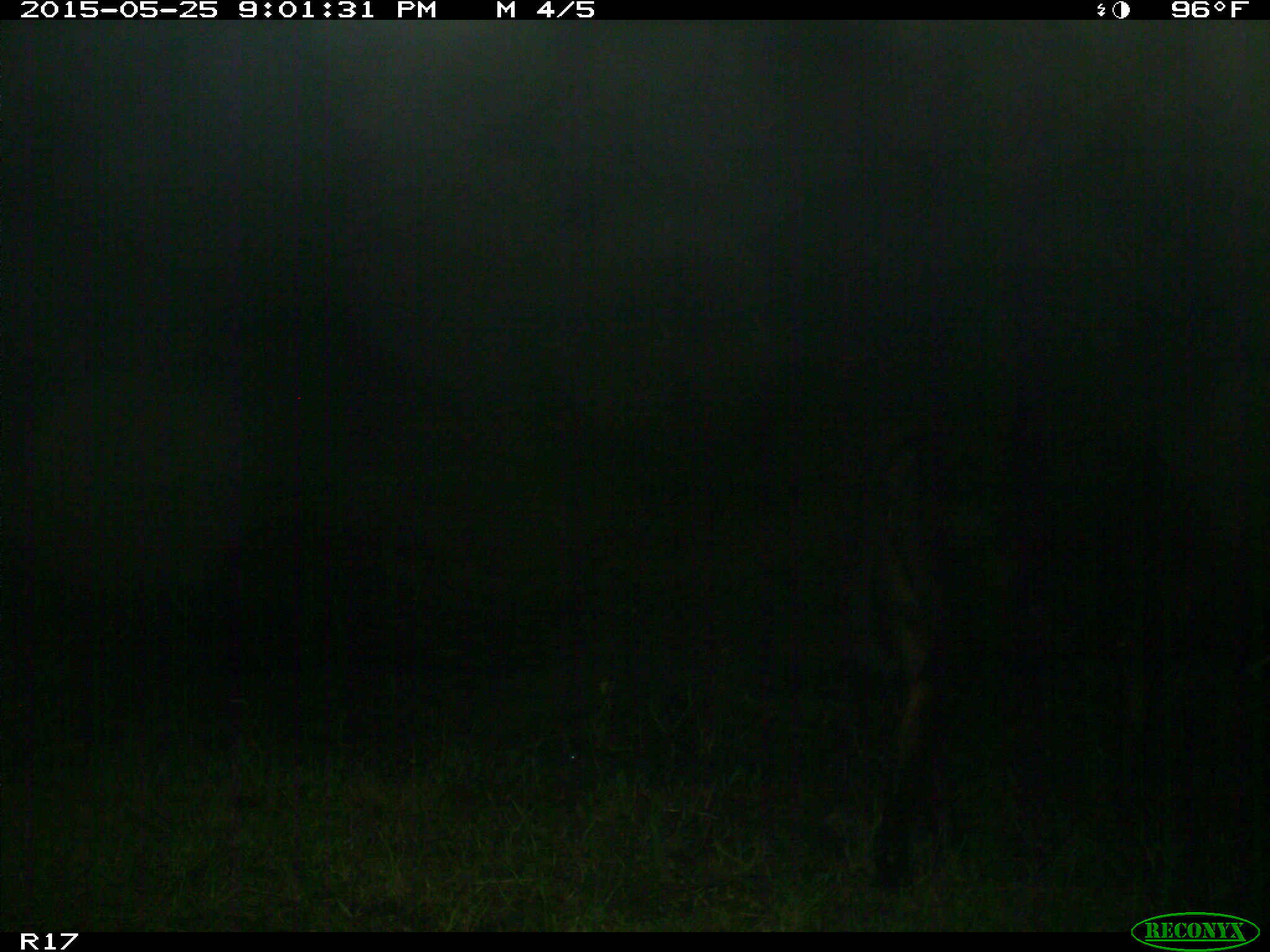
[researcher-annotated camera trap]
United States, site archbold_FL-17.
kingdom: Animalia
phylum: Chordata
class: Mammalia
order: Artiodactyla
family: Bovidae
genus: Bos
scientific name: Bos taurus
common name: domestic cow